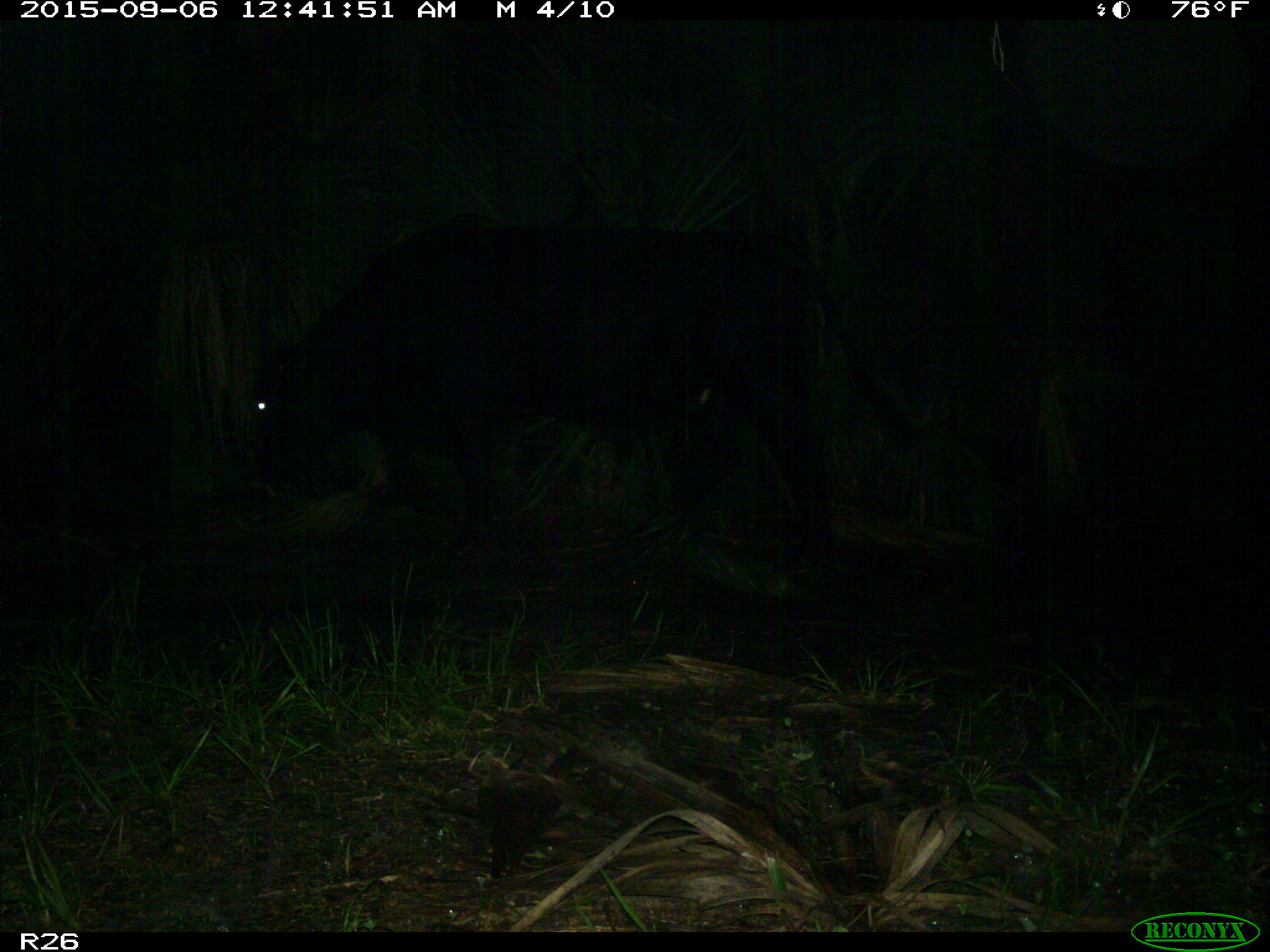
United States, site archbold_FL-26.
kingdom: Animalia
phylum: Chordata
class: Mammalia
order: Artiodactyla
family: Bovidae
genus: Bos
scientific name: Bos taurus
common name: domestic cow